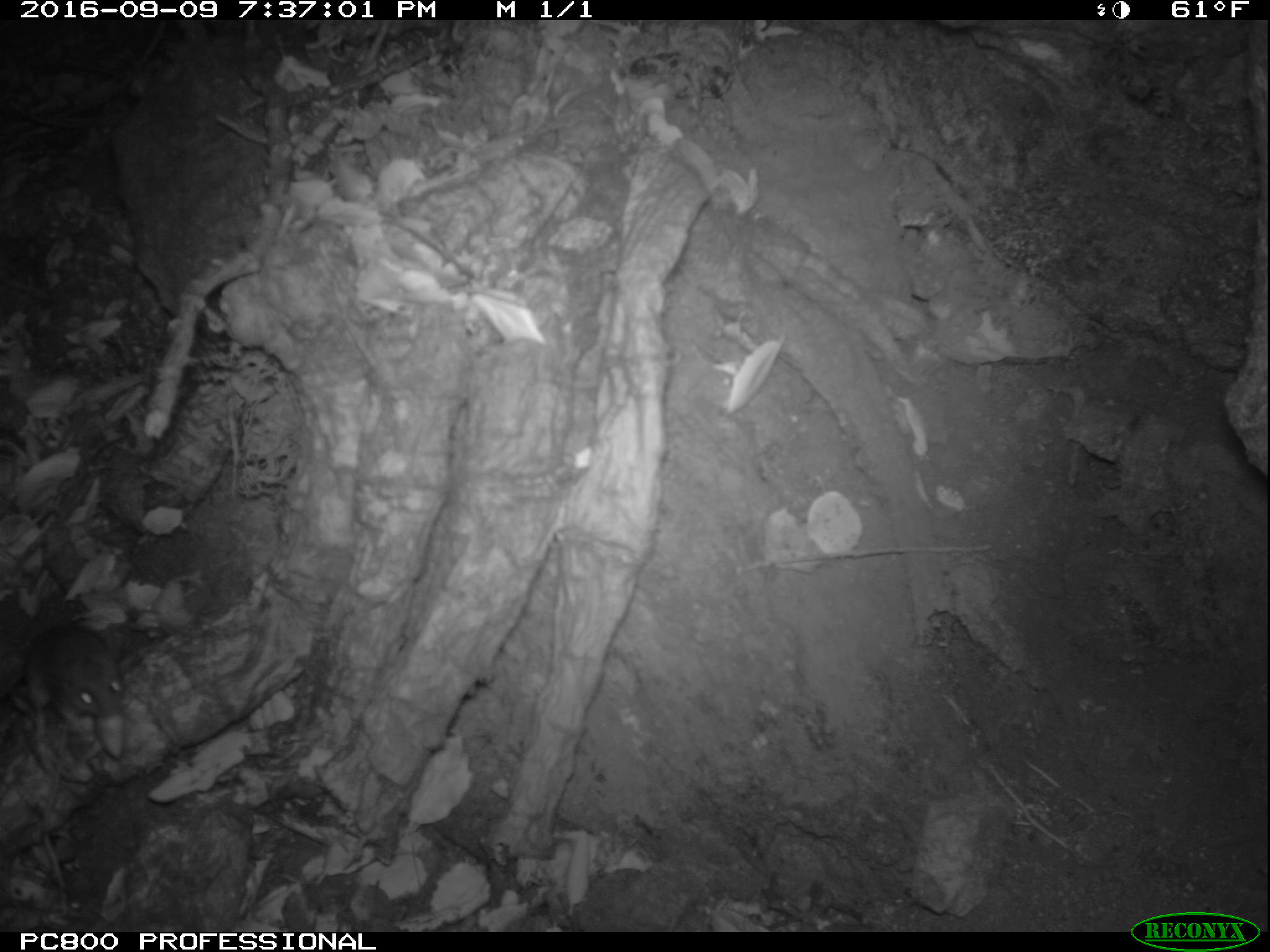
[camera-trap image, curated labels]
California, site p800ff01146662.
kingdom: Animalia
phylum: Chordata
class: Mammalia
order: Rodentia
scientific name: Rodentia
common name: rodent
Rodent (Rodentia).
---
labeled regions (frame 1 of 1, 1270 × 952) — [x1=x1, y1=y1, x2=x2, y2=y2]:
rodent: [x1=16, y1=615, x2=125, y2=783]